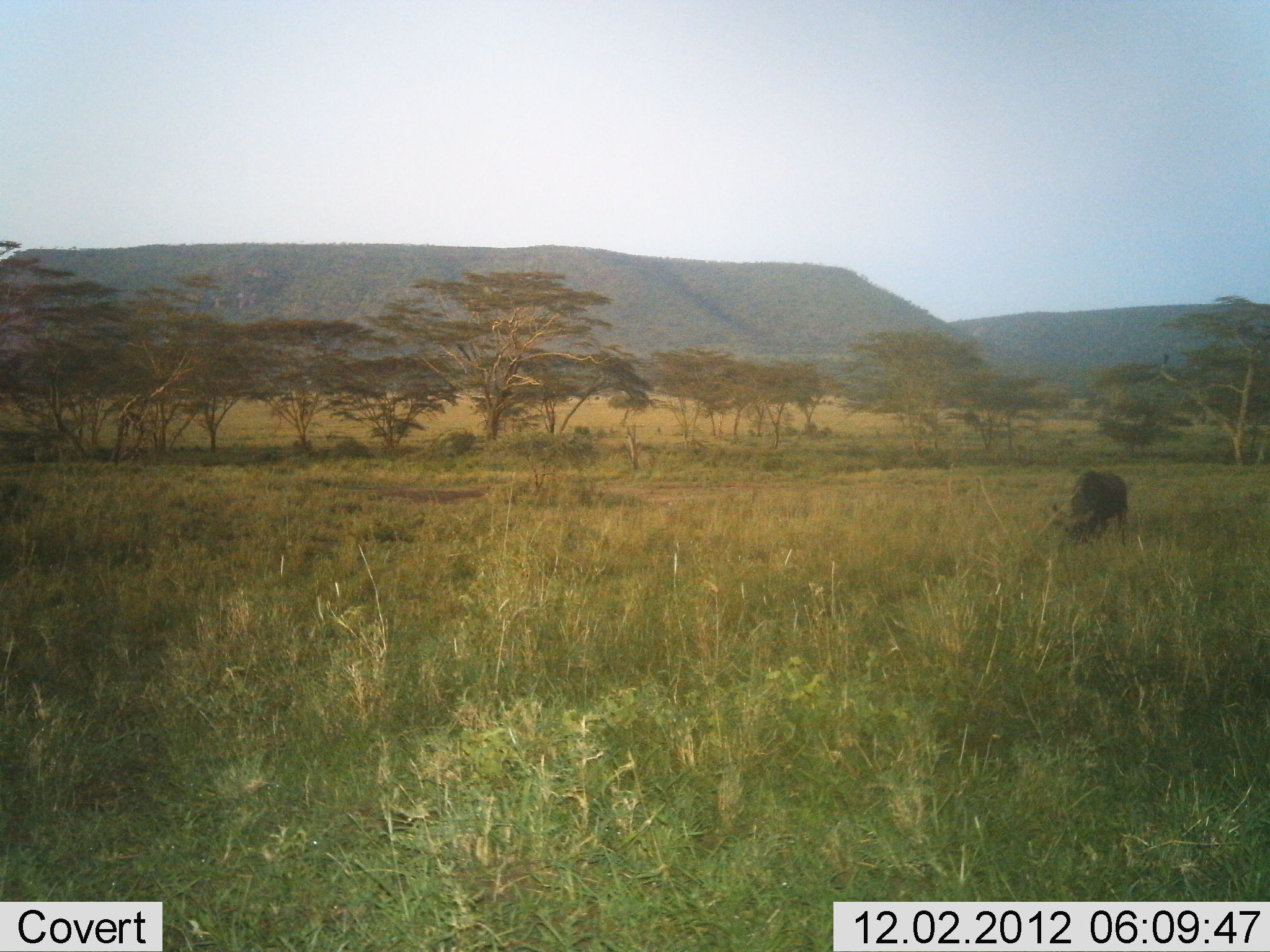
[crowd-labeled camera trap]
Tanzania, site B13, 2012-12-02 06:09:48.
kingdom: Animalia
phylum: Chordata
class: Mammalia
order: Artiodactyla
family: Bovidae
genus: Syncerus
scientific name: Syncerus caffer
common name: cape buffalo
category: buffalo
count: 1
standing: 30%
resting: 0%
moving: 0%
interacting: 0%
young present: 0%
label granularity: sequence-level